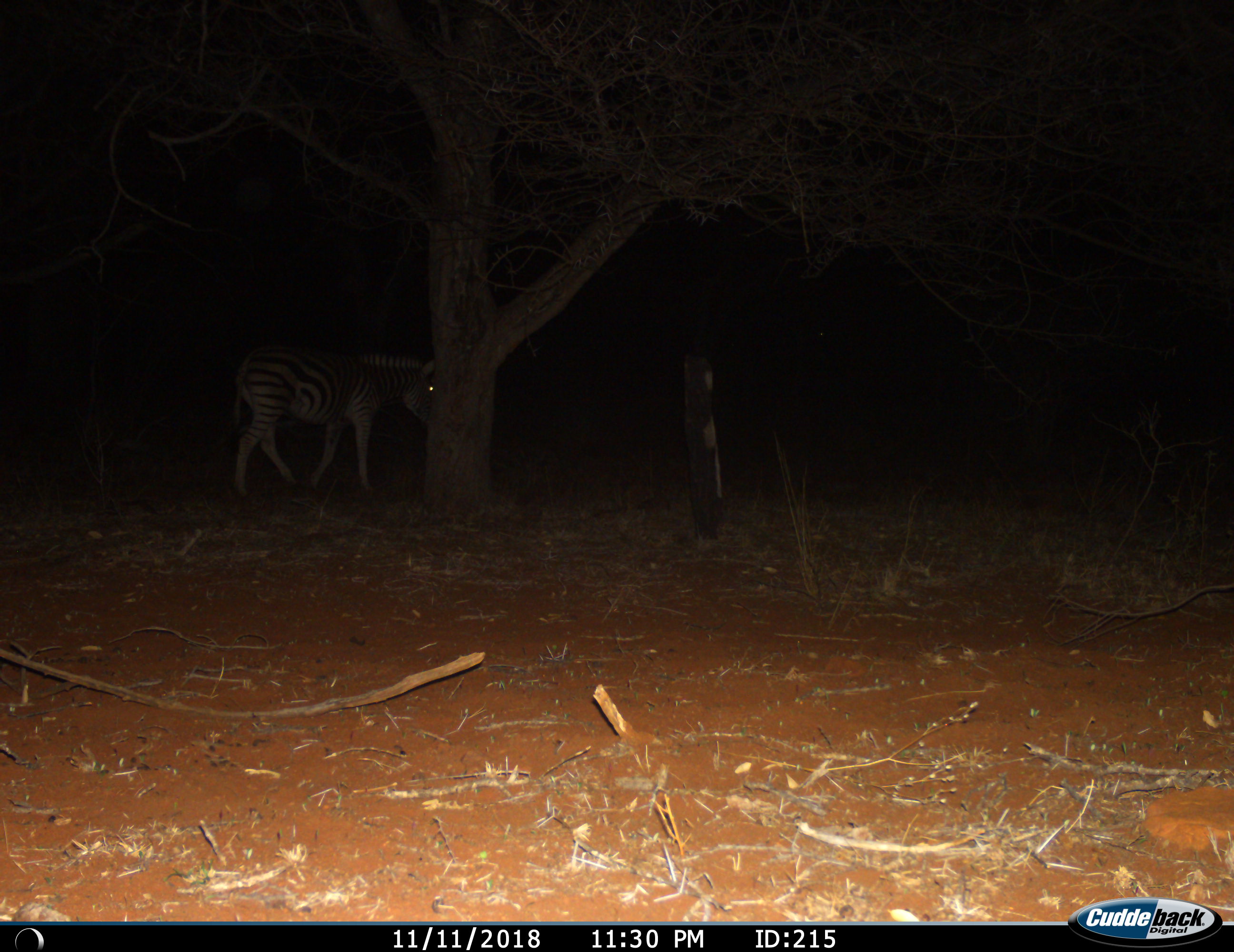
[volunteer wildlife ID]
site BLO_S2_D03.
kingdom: Animalia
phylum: Chordata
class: Mammalia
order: Perissodactyla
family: Equidae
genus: Equus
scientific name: Equus quagga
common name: plains zebra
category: zebraplains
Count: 1.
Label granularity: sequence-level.